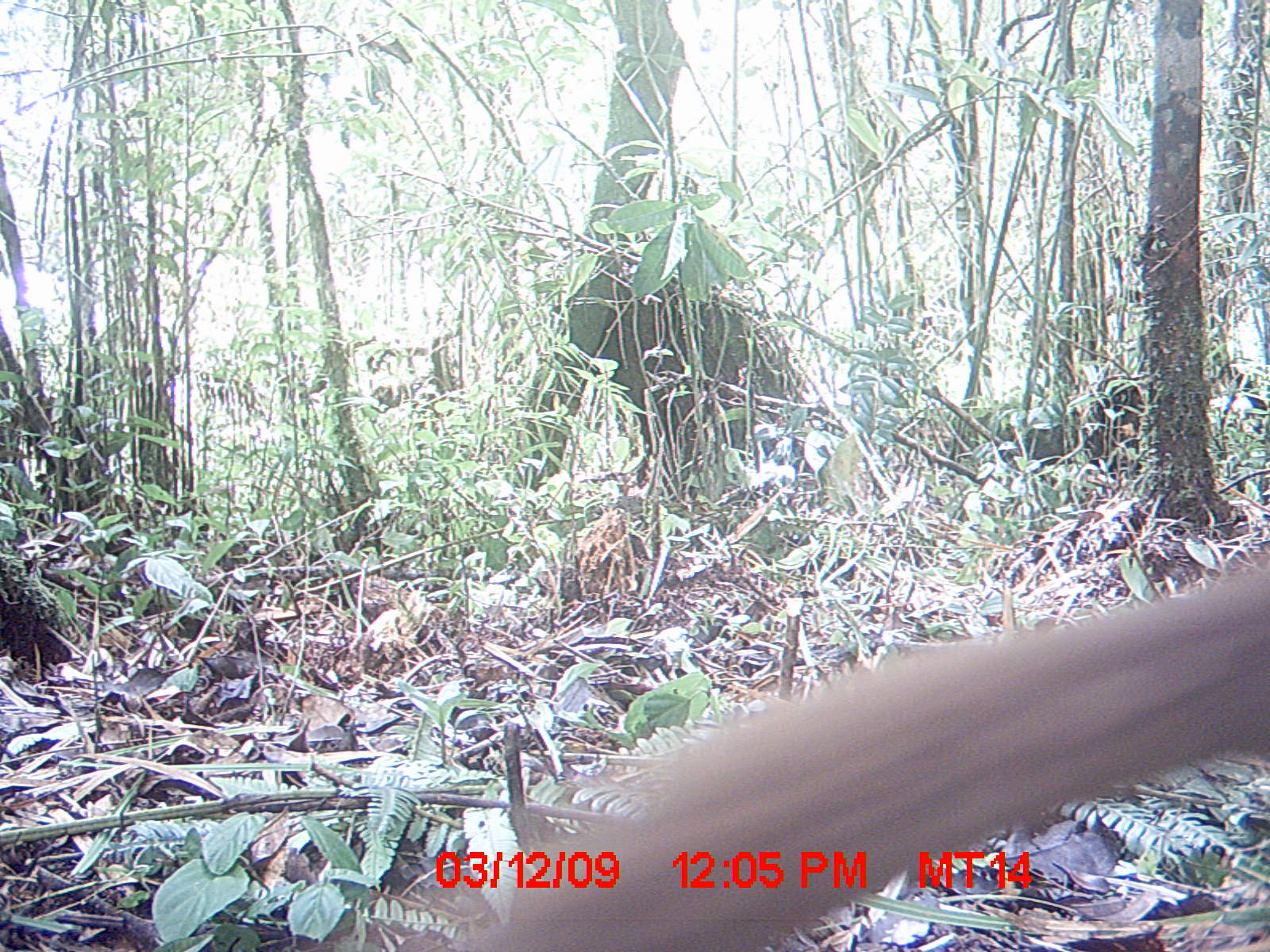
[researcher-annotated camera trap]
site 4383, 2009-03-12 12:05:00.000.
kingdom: Animalia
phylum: Chordata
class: Mammalia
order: Carnivora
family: Eupleridae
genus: Cryptoprocta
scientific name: Cryptoprocta ferox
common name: fossa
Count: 1.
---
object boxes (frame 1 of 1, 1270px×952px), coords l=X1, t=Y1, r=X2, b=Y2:
cryptoprocta ferox: l=368, t=562, r=1270, b=948